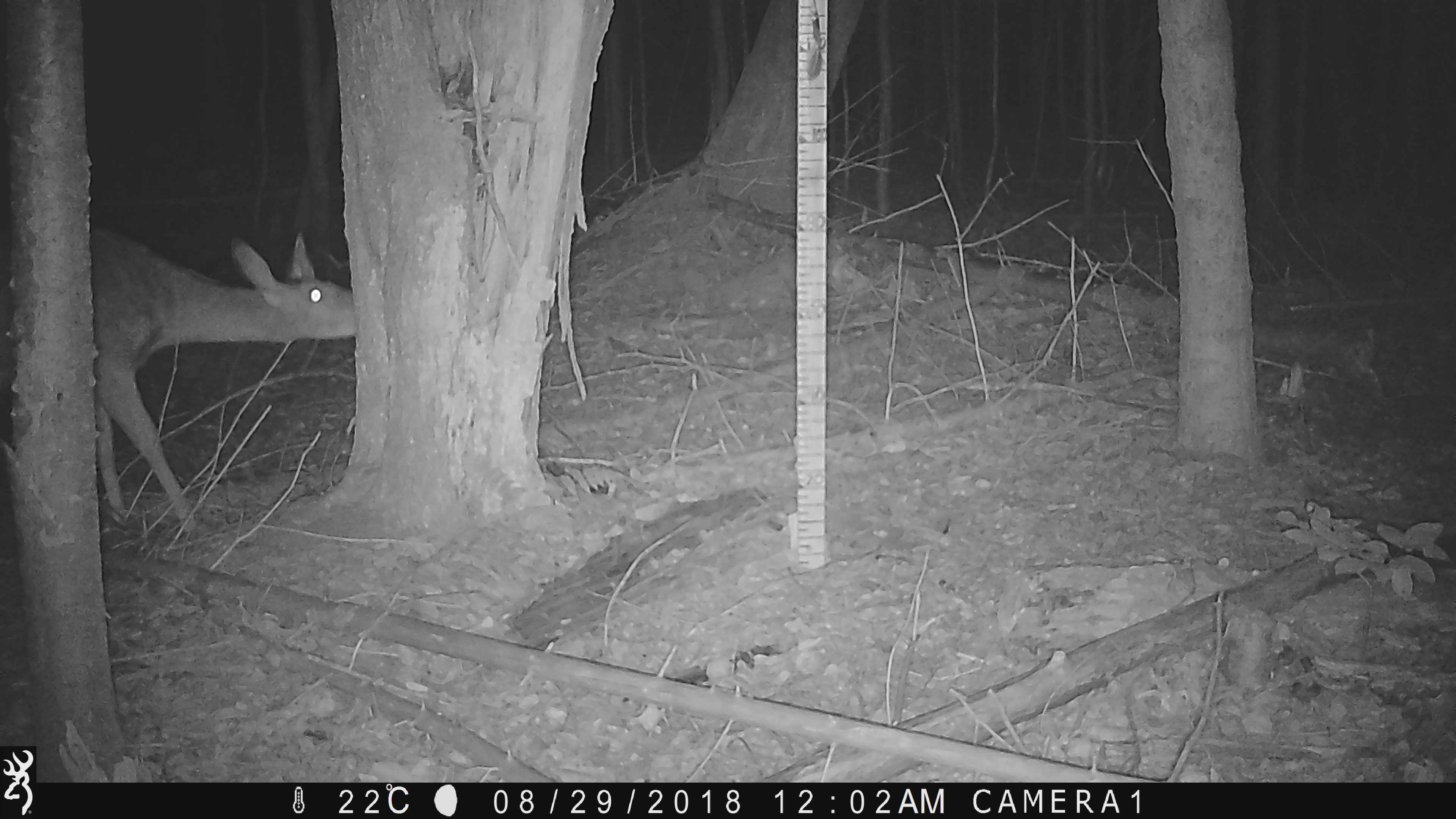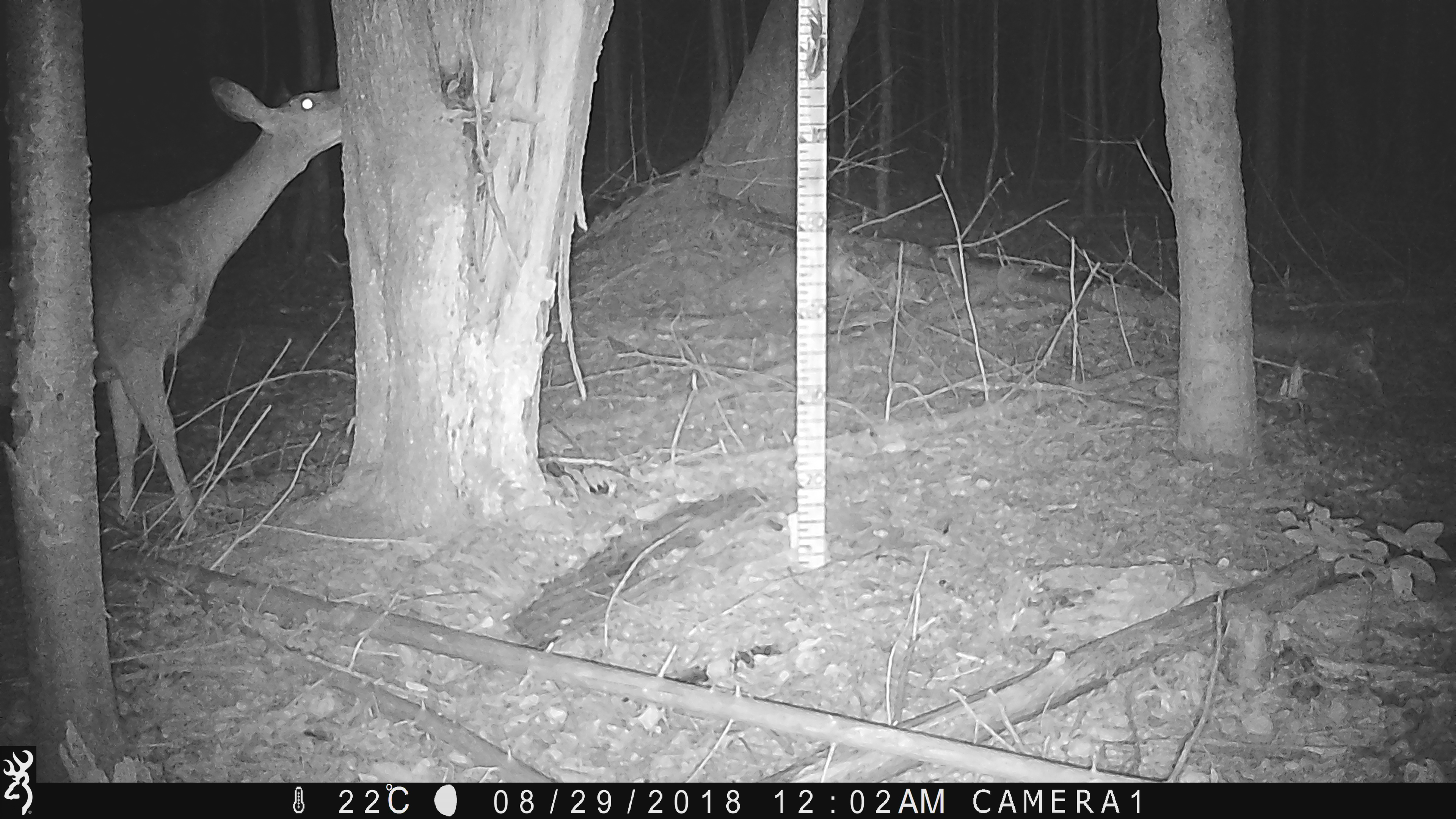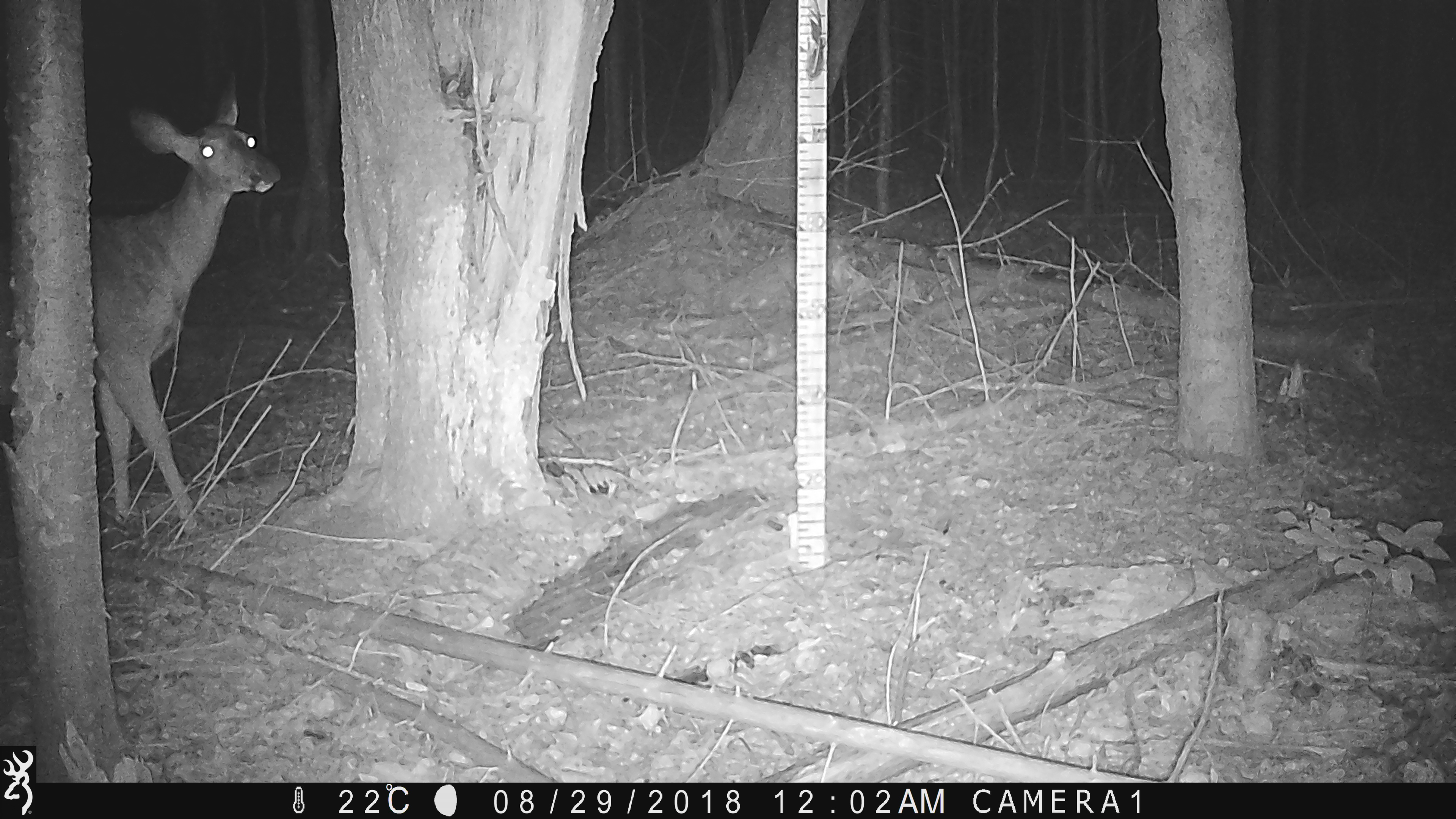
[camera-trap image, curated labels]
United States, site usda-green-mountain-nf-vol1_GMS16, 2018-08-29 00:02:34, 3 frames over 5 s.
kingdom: Animalia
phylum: Chordata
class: Mammalia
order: Artiodactyla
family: Cervidae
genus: Odocoileus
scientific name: Odocoileus virginianus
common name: white-tailed deer